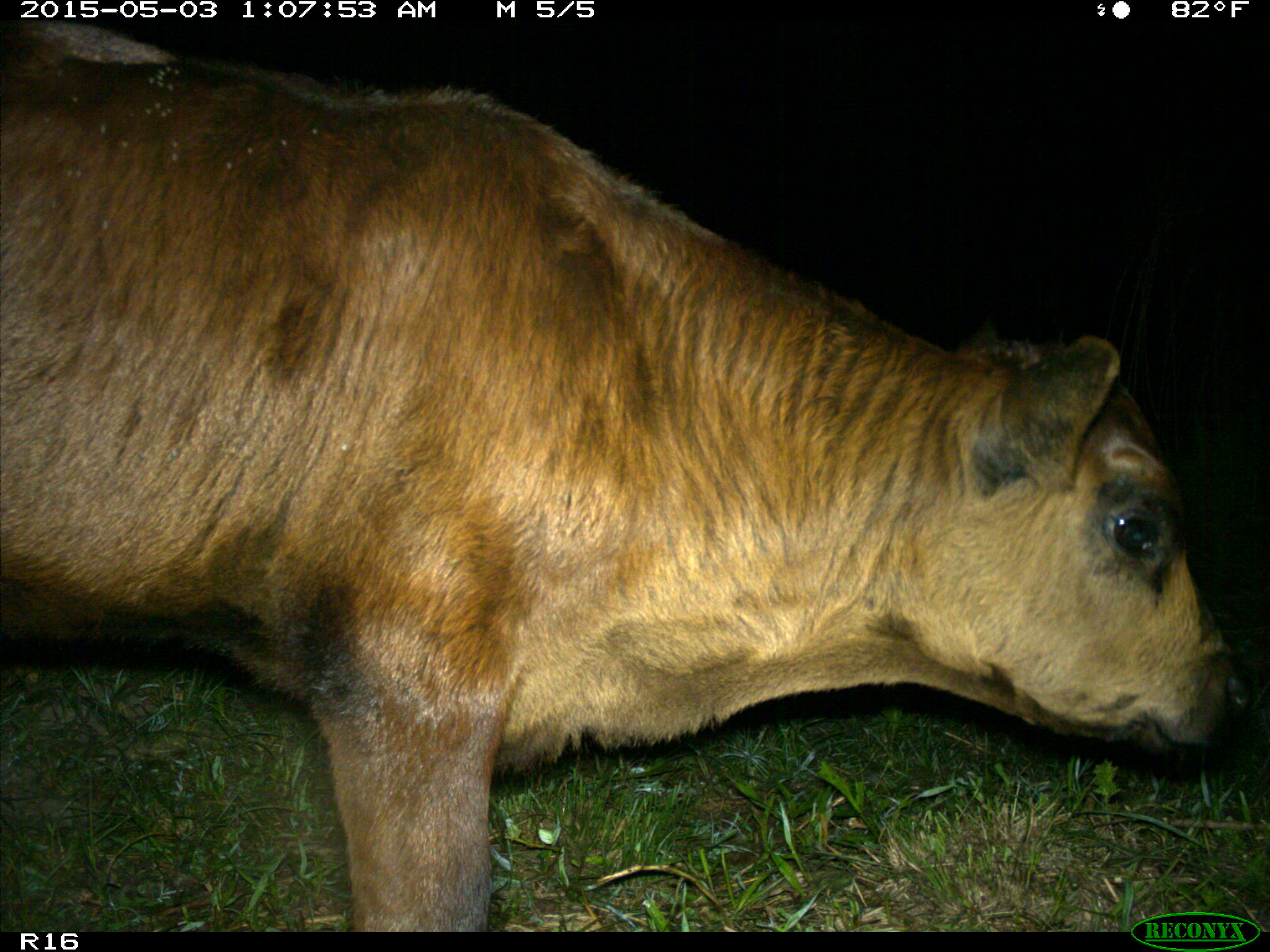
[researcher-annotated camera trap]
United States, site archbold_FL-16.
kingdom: Animalia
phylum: Chordata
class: Mammalia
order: Artiodactyla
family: Bovidae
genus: Bos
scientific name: Bos taurus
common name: domestic cow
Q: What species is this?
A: Bos taurus (domestic cow).